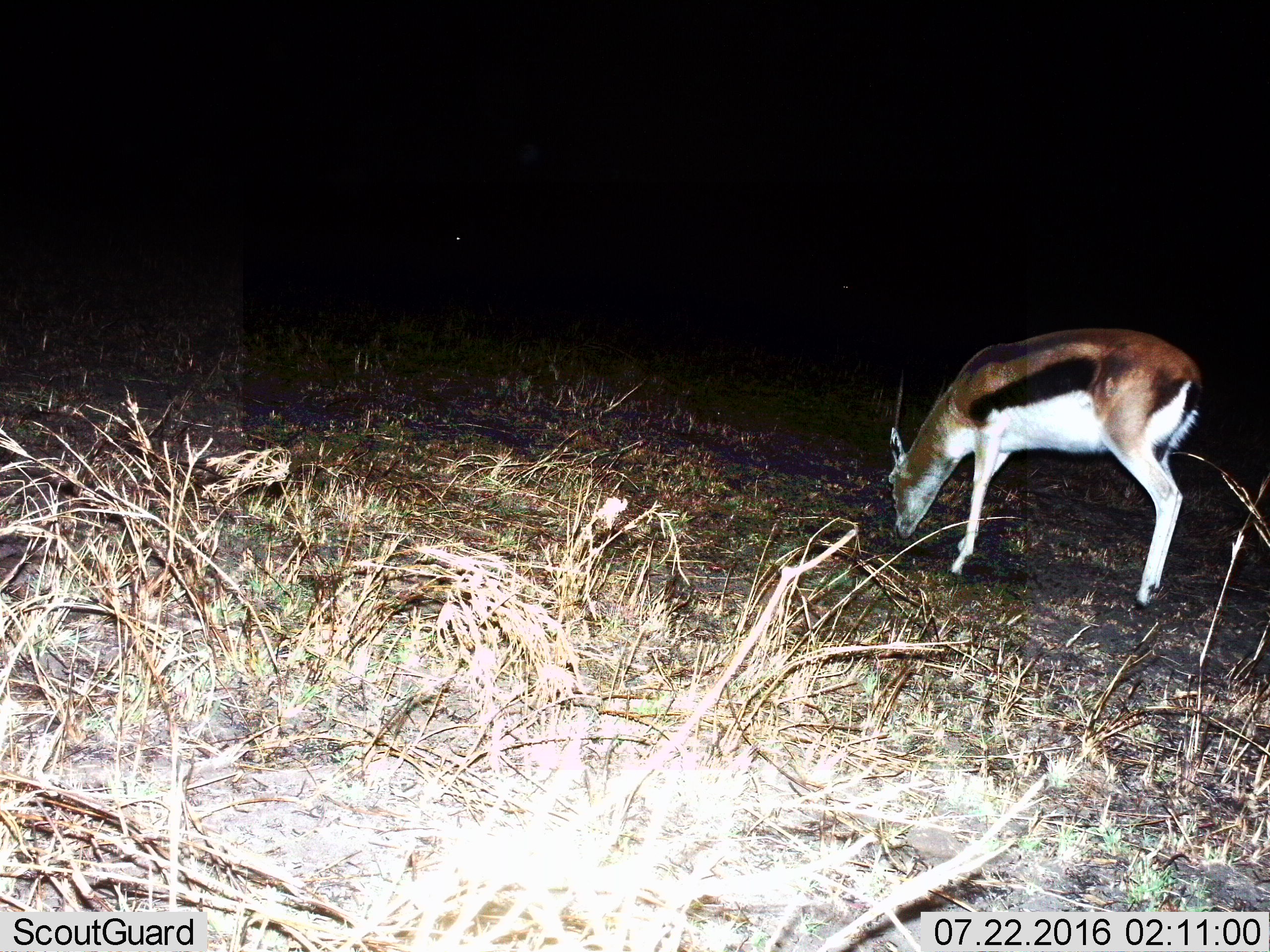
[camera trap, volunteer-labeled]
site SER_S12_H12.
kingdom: Animalia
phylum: Chordata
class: Mammalia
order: Artiodactyla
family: Bovidae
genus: Eudorcas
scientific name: Eudorcas thomsonii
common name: thomson's gazelle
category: gazellethomsons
Gazellethomsons (thomson's gazelle) (Eudorcas thomsonii), count 2. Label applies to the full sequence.